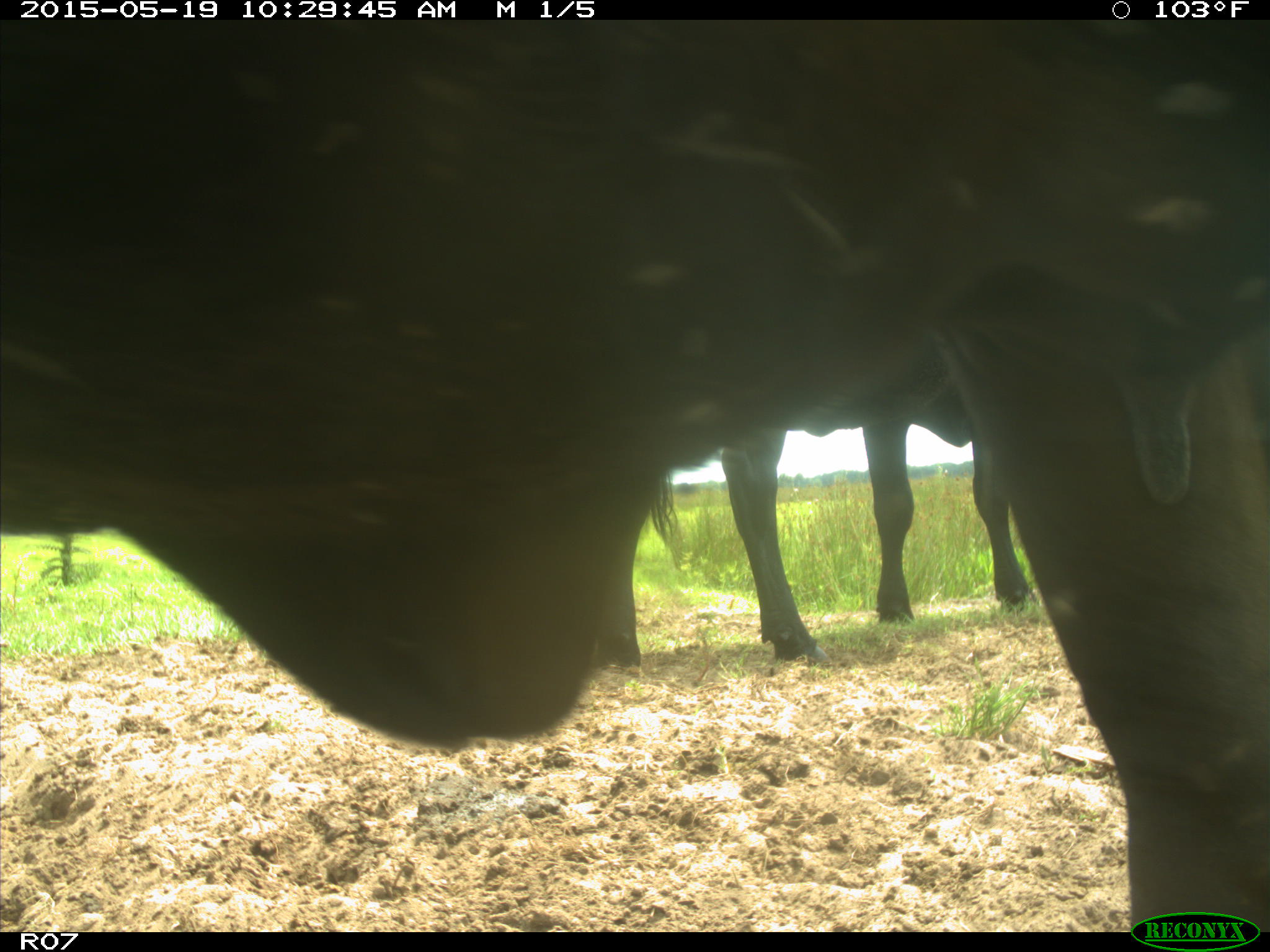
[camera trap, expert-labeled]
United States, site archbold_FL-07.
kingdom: Animalia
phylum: Chordata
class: Mammalia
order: Artiodactyla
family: Bovidae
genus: Bos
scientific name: Bos taurus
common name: domestic cow